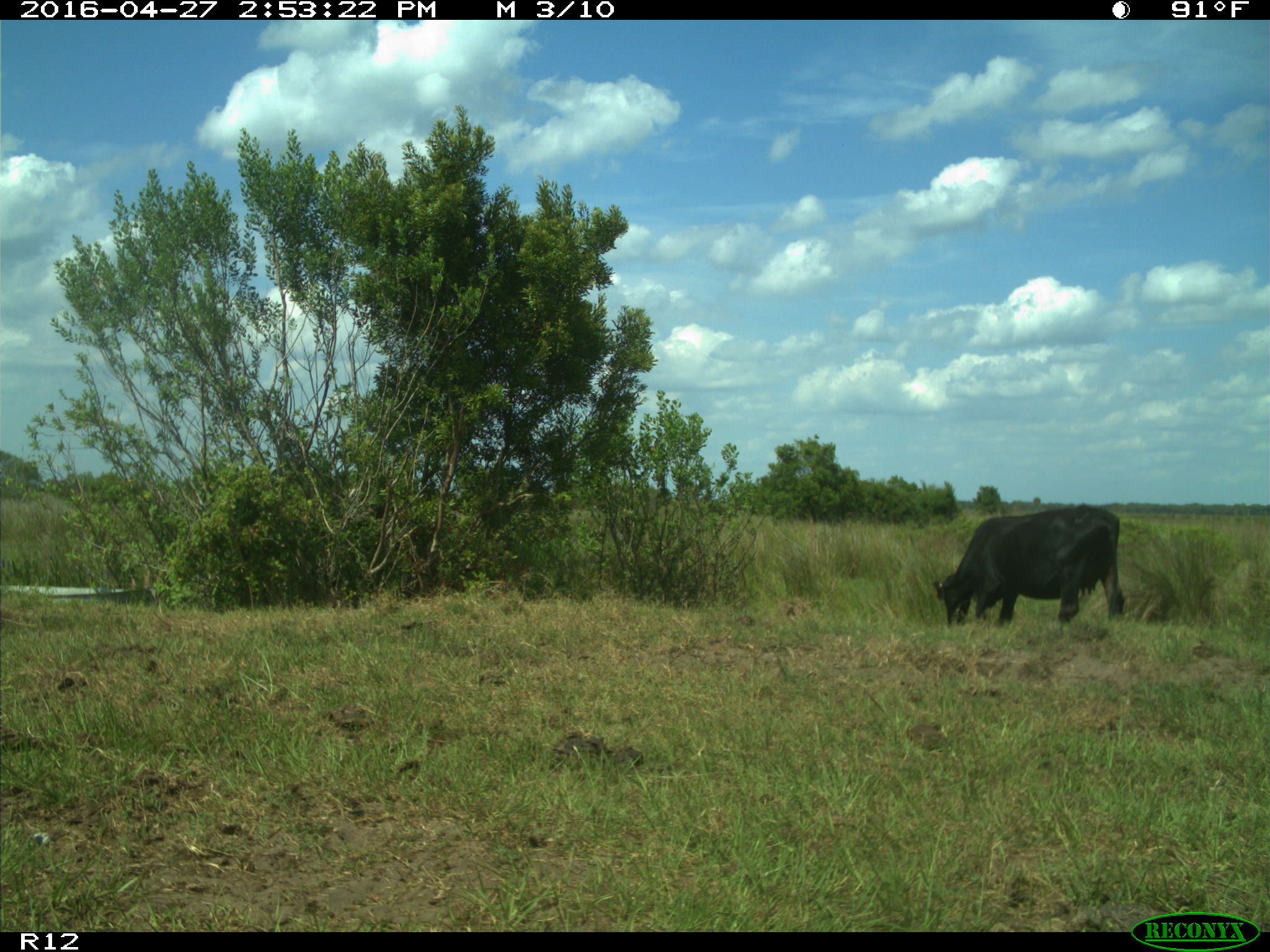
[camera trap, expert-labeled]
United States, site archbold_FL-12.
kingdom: Animalia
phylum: Chordata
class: Mammalia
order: Artiodactyla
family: Bovidae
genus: Bos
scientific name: Bos taurus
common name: domestic cow